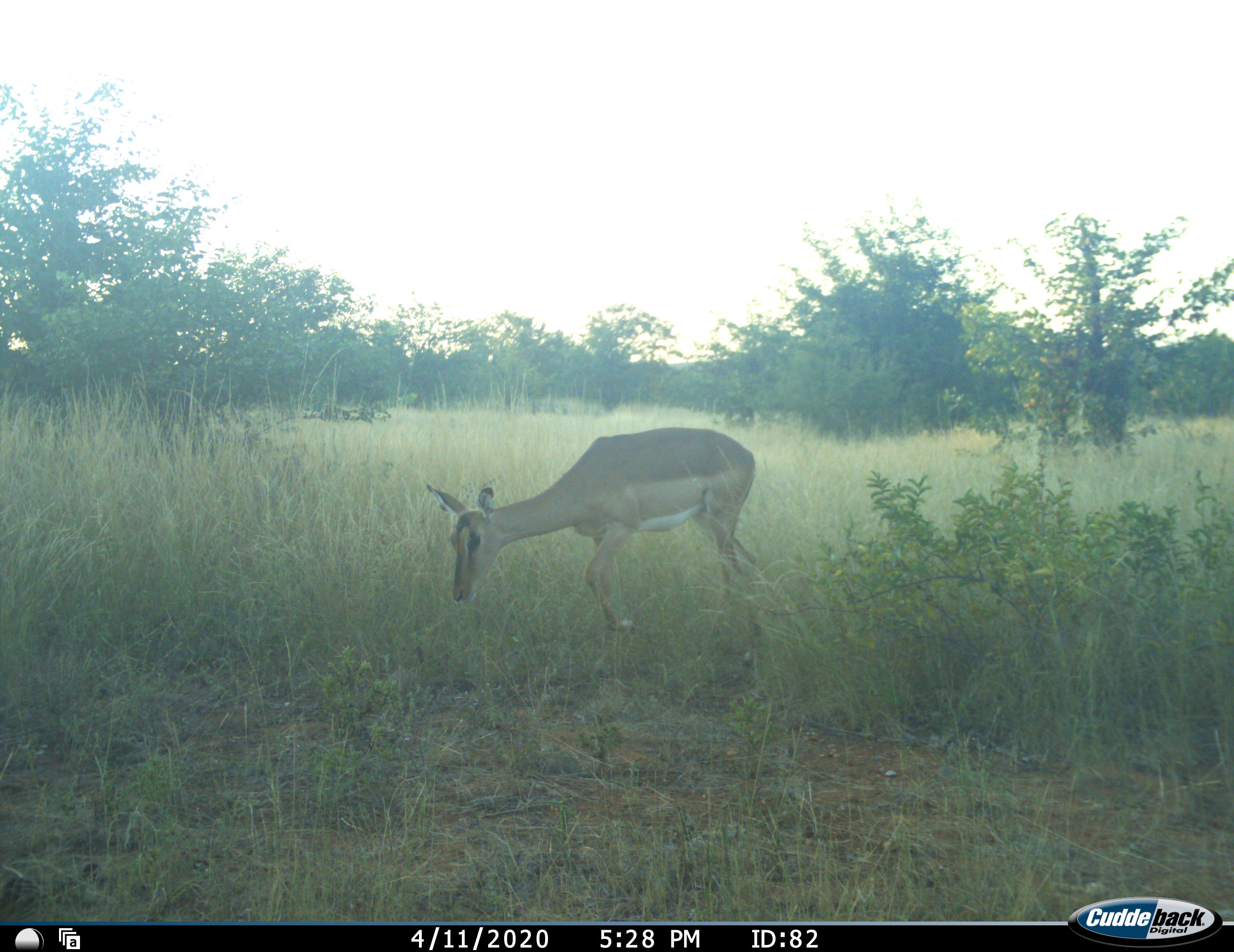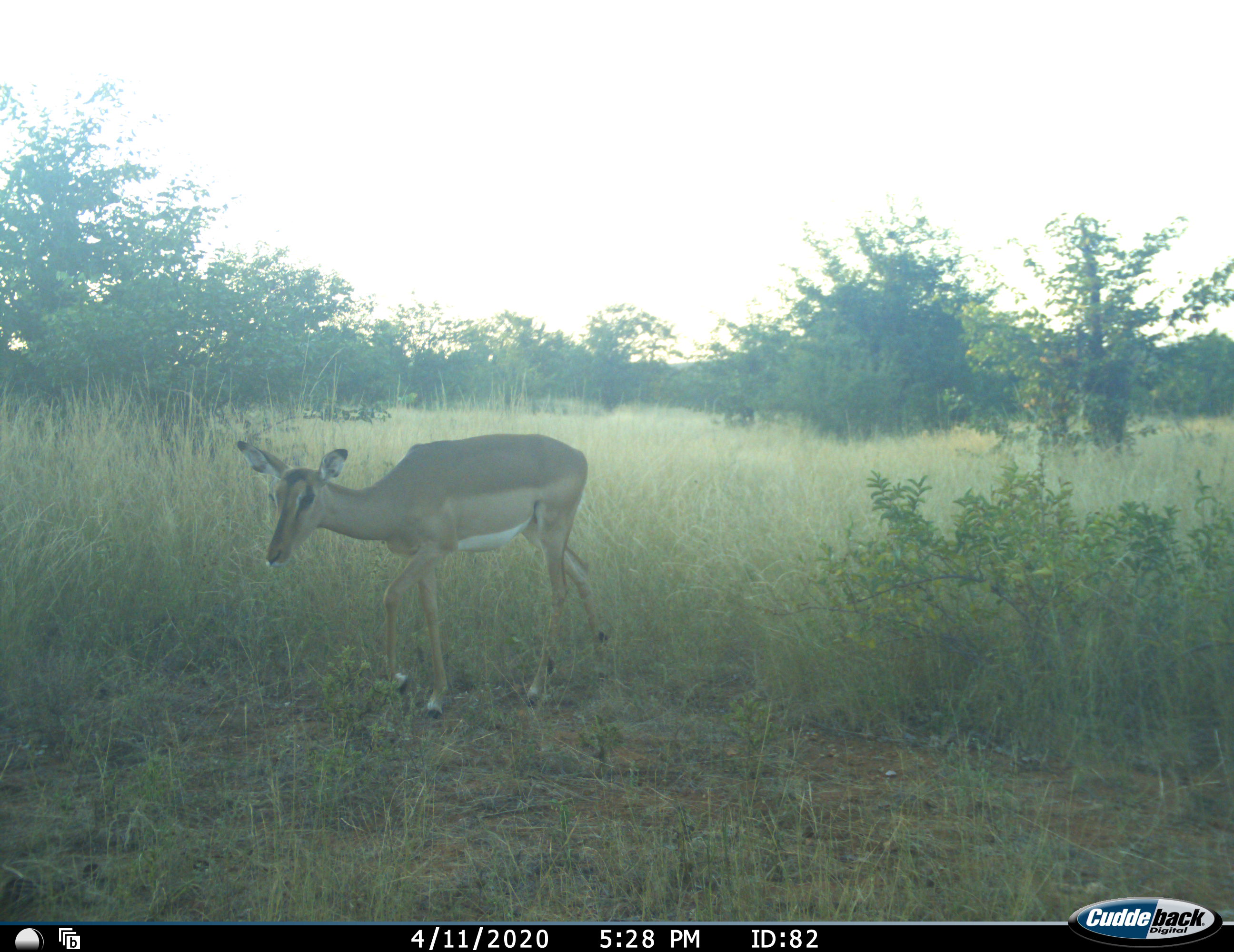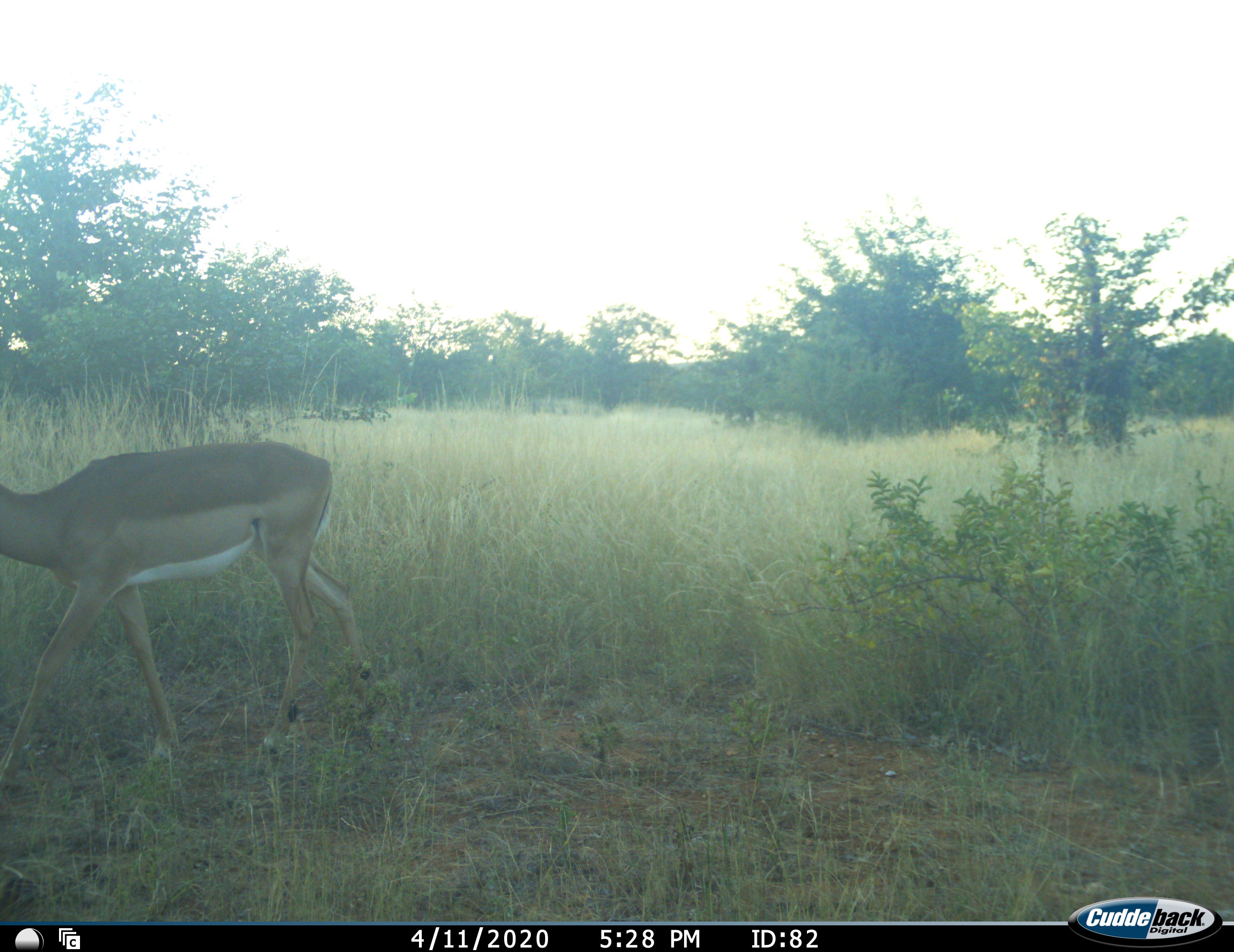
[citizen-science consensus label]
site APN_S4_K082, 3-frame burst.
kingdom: Animalia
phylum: Chordata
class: Mammalia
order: Artiodactyla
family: Bovidae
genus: Aepyceros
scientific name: Aepyceros melampus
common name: impala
Impala (Aepyceros melampus), count 1. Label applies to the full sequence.